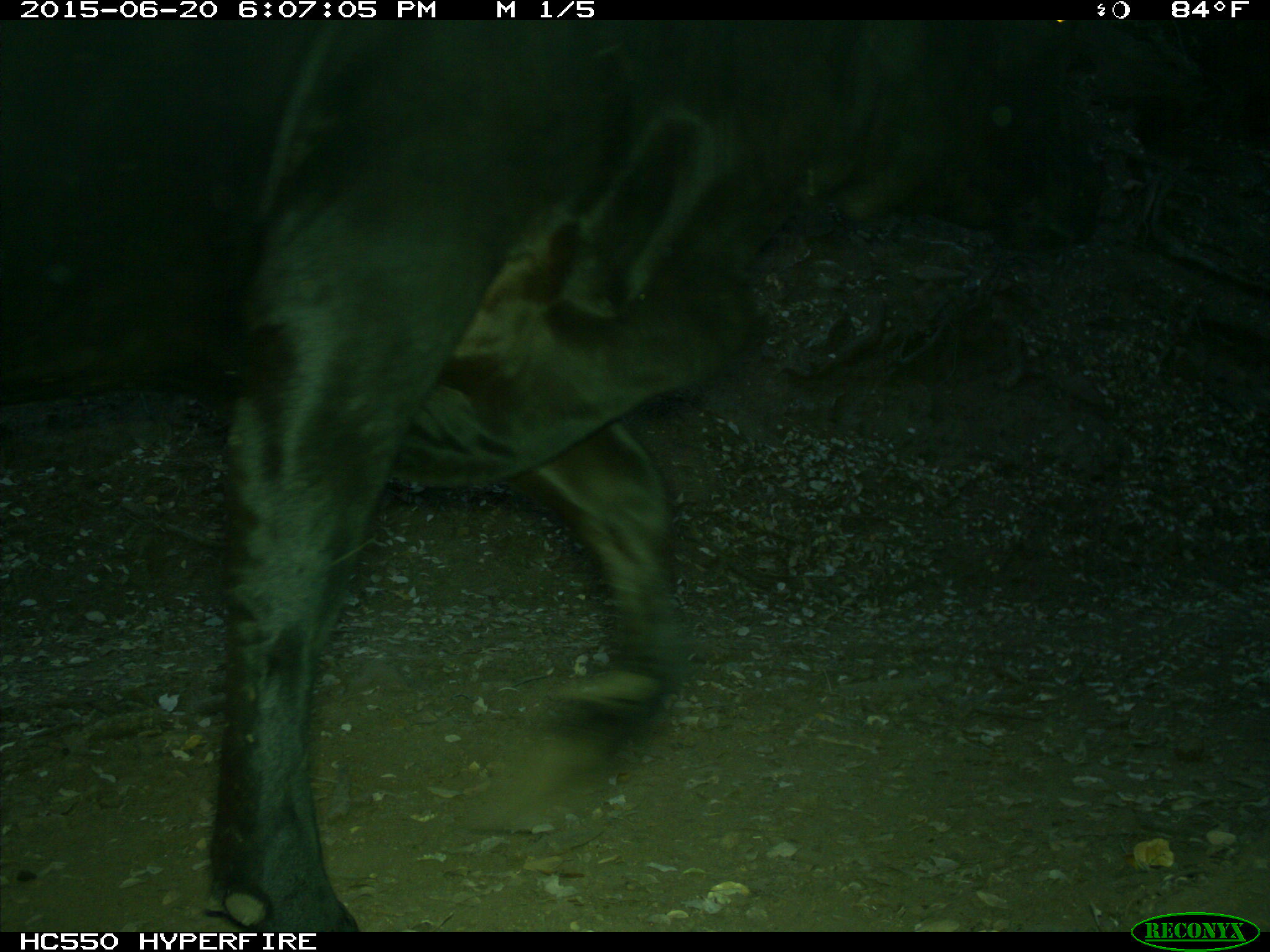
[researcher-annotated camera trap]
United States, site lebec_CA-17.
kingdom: Animalia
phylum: Chordata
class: Mammalia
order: Artiodactyla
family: Bovidae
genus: Bos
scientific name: Bos taurus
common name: domestic cow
Bos taurus (domestic cow).